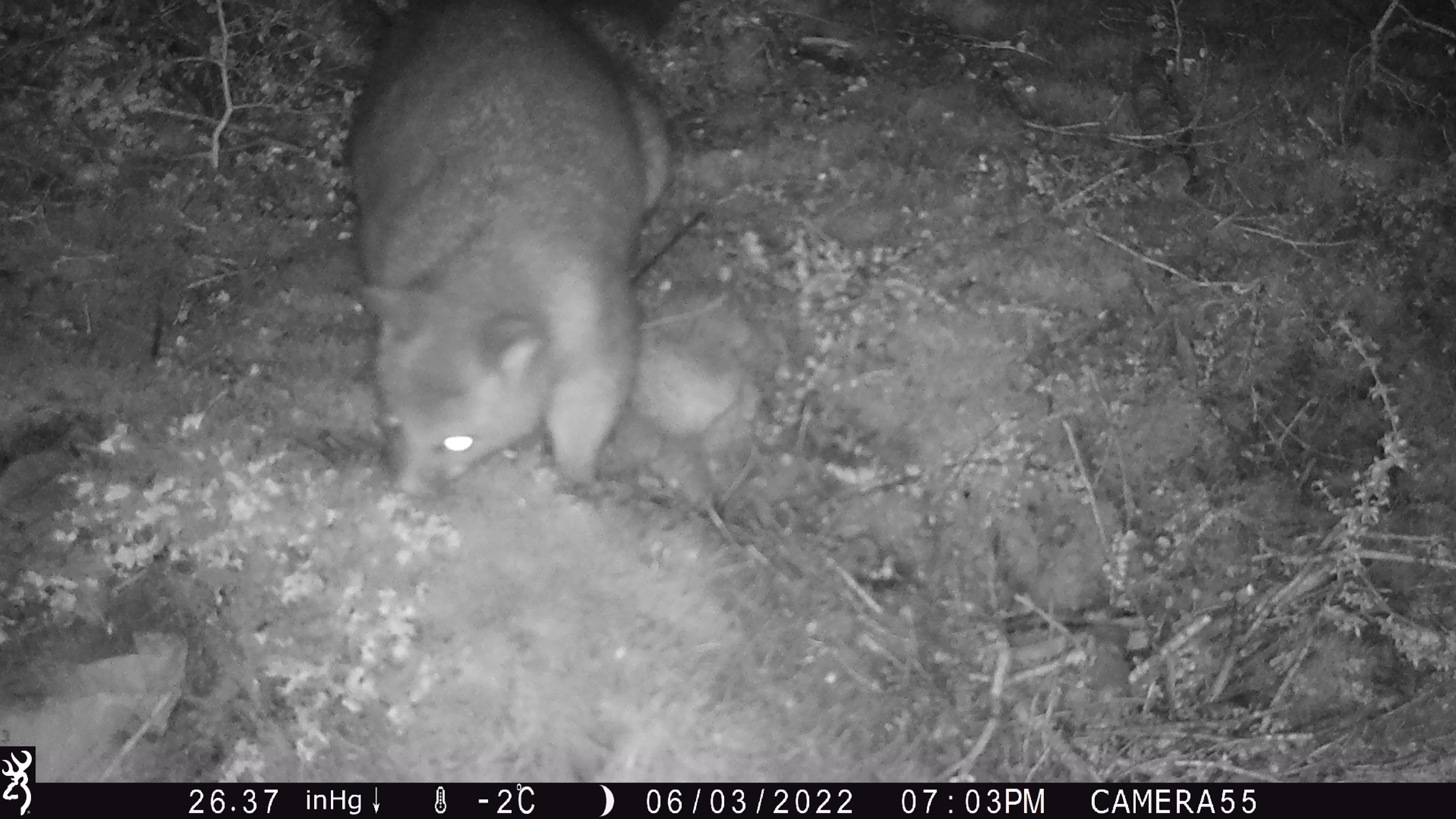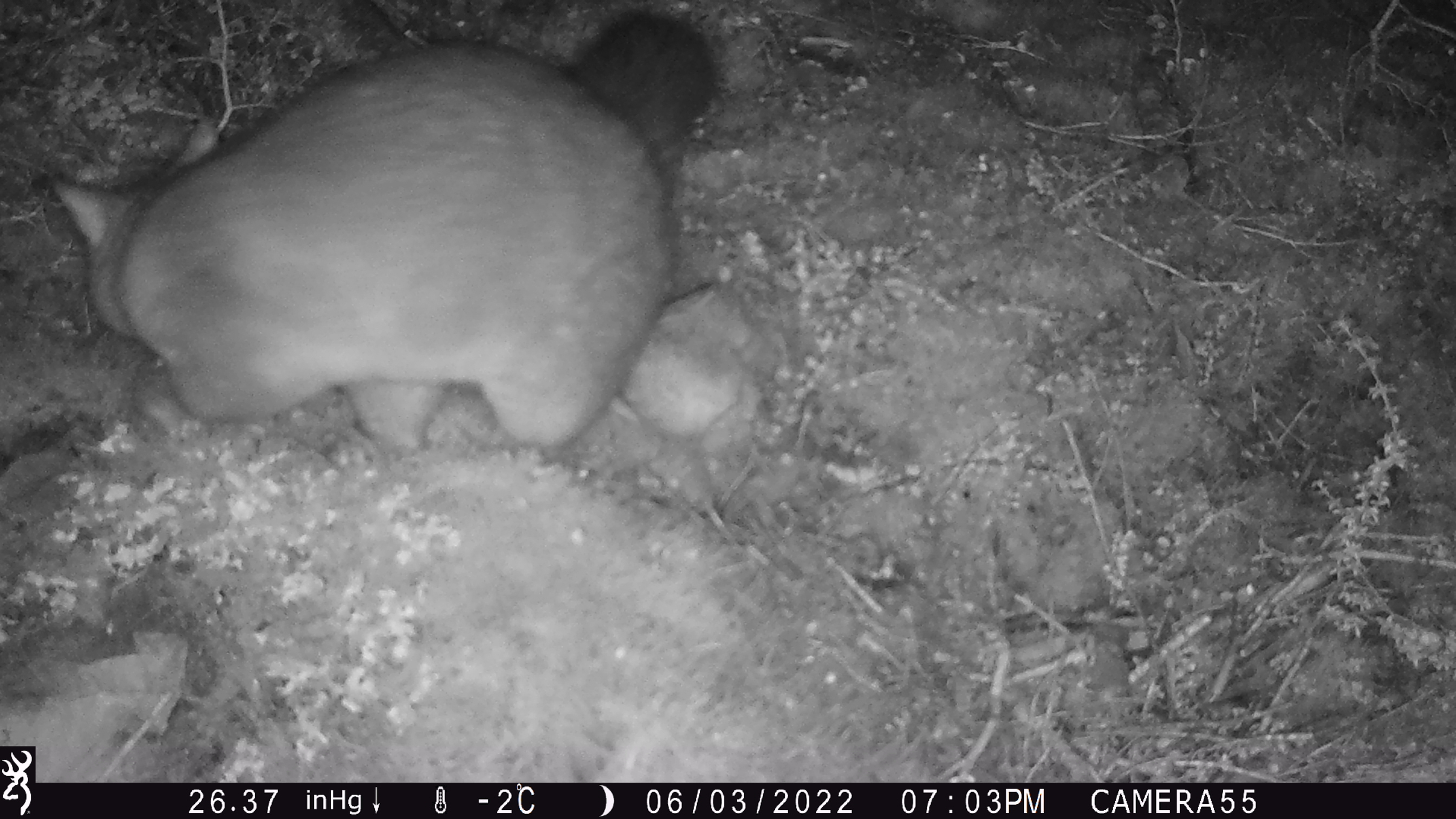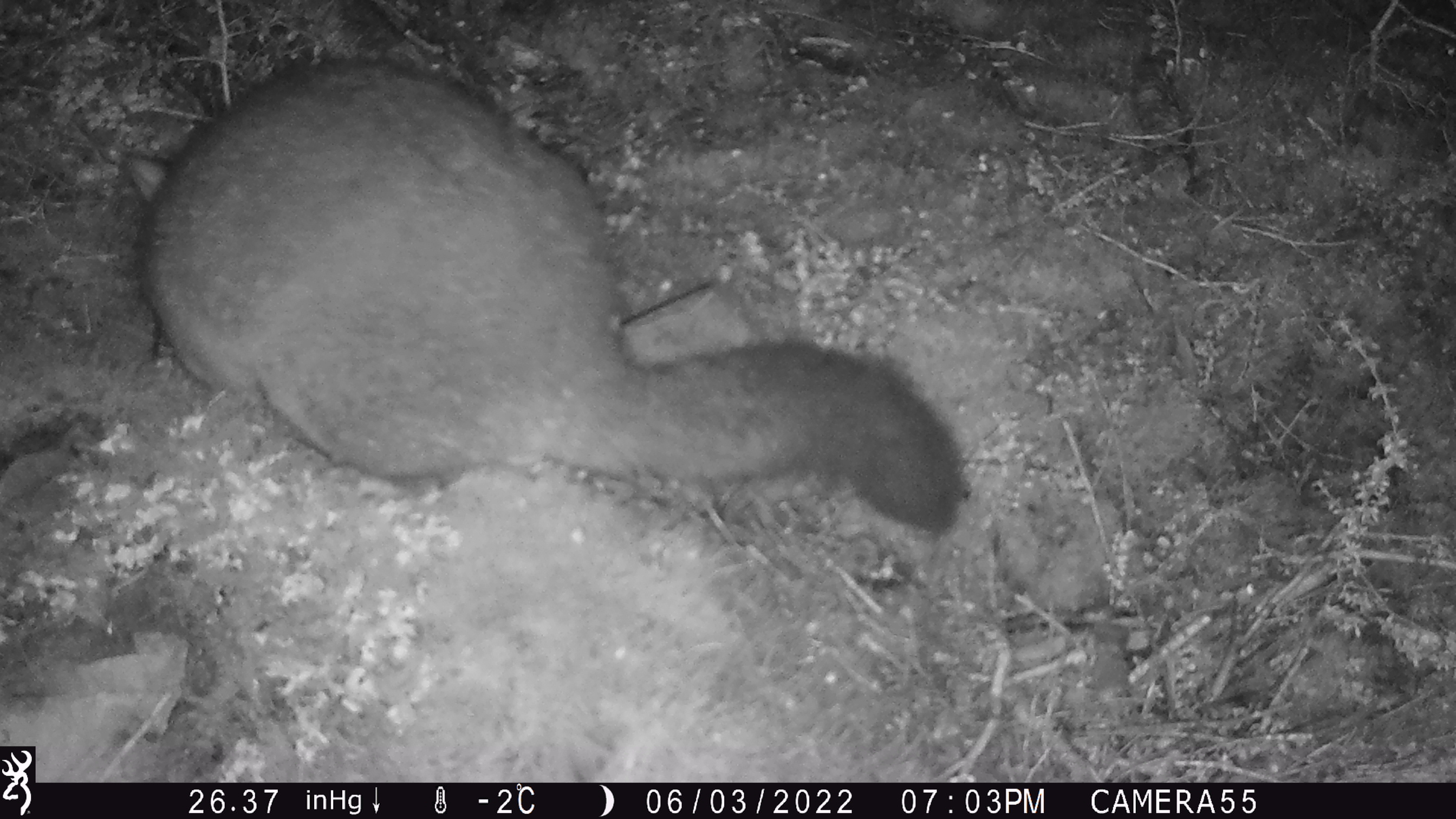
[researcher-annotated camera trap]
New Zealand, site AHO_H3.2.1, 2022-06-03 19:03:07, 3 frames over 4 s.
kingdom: Animalia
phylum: Chordata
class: Mammalia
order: Diprotodontia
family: Phalangeridae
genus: Trichosurus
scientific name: Trichosurus vulpecula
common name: common brushtail possum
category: possum